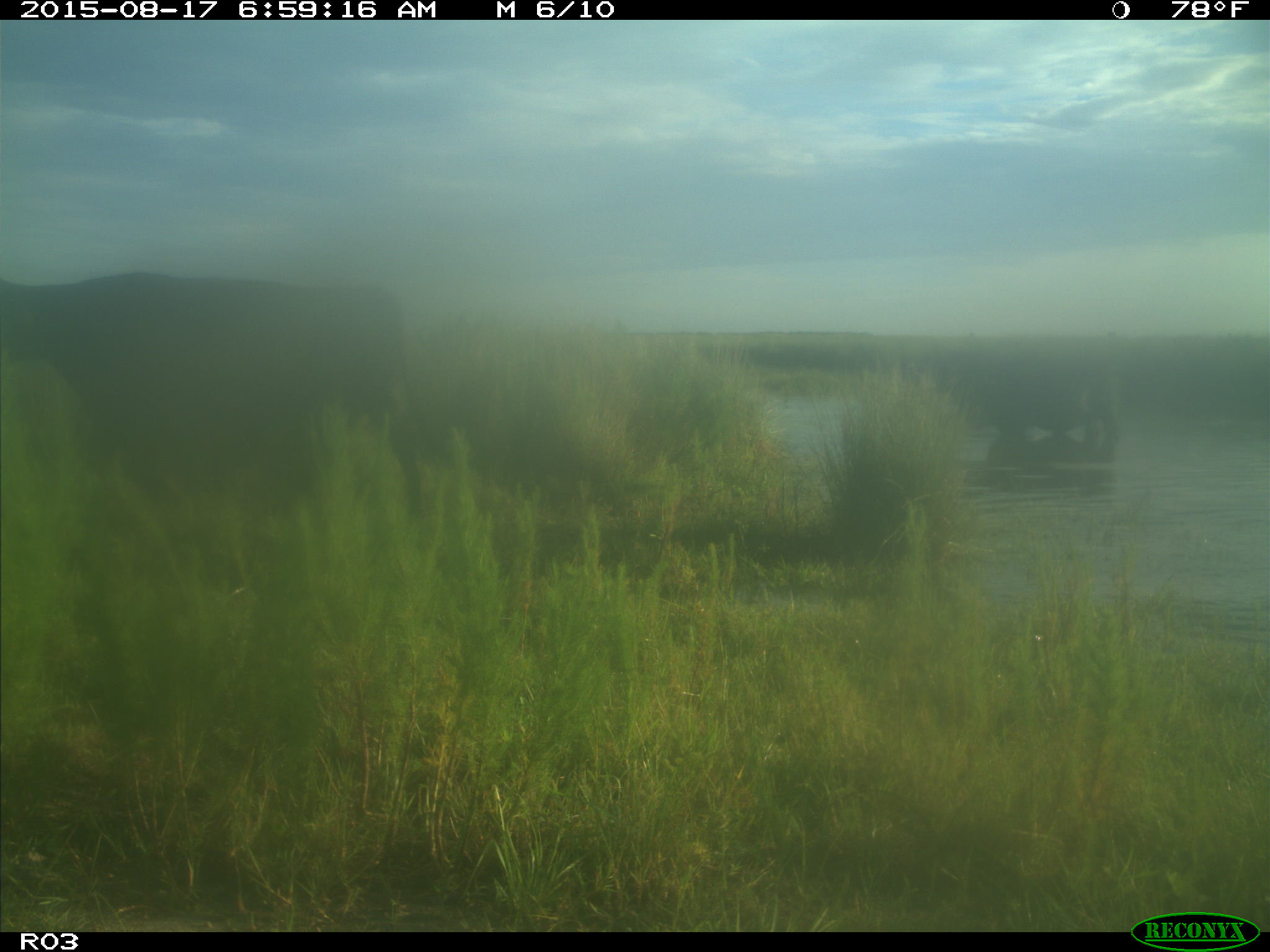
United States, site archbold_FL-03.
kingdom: Animalia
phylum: Chordata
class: Mammalia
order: Artiodactyla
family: Bovidae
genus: Bos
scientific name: Bos taurus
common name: domestic cow